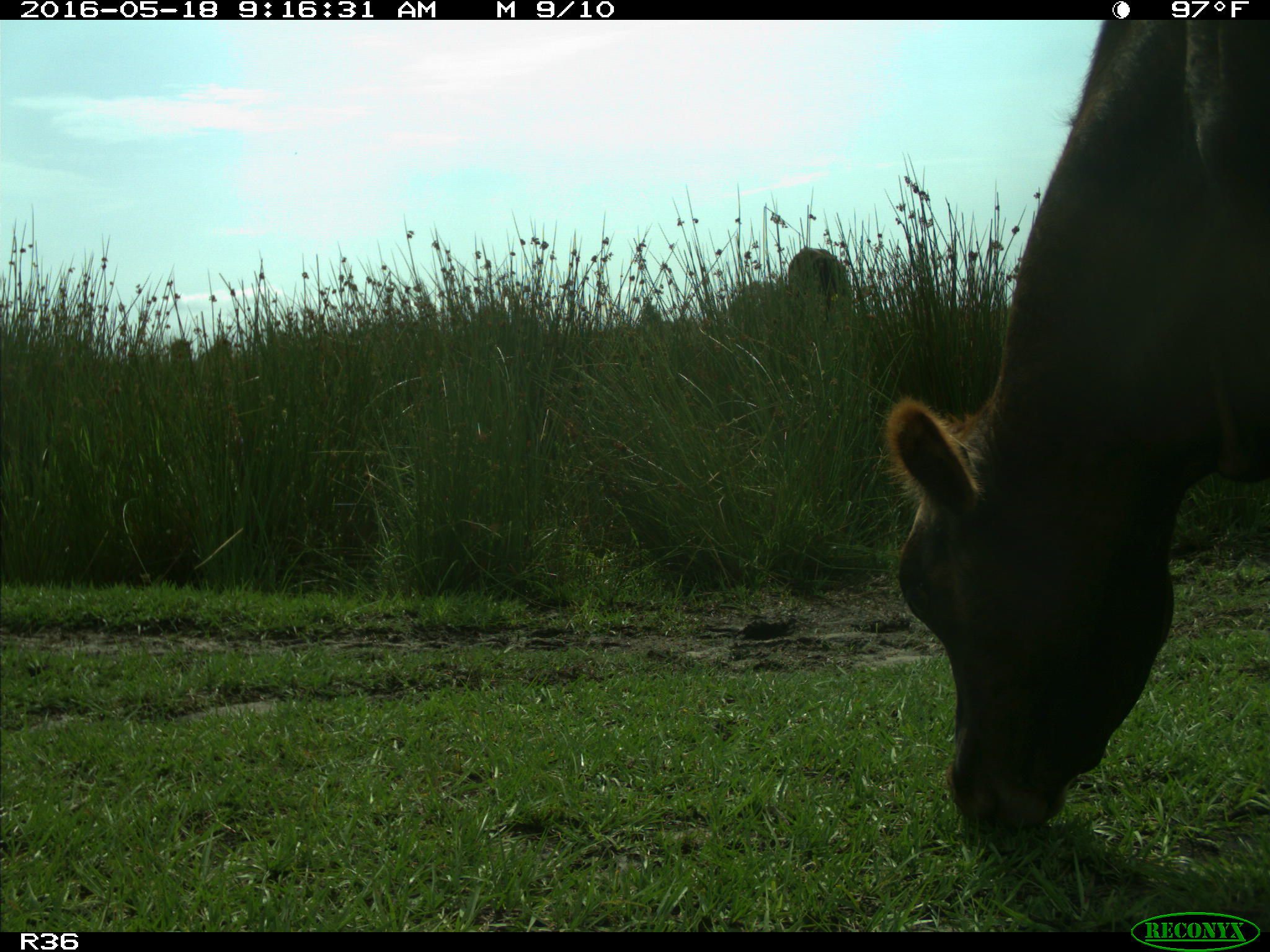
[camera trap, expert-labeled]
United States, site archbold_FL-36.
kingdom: Animalia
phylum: Chordata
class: Mammalia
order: Artiodactyla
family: Bovidae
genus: Bos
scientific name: Bos taurus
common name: domestic cow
Bos taurus (domestic cow).